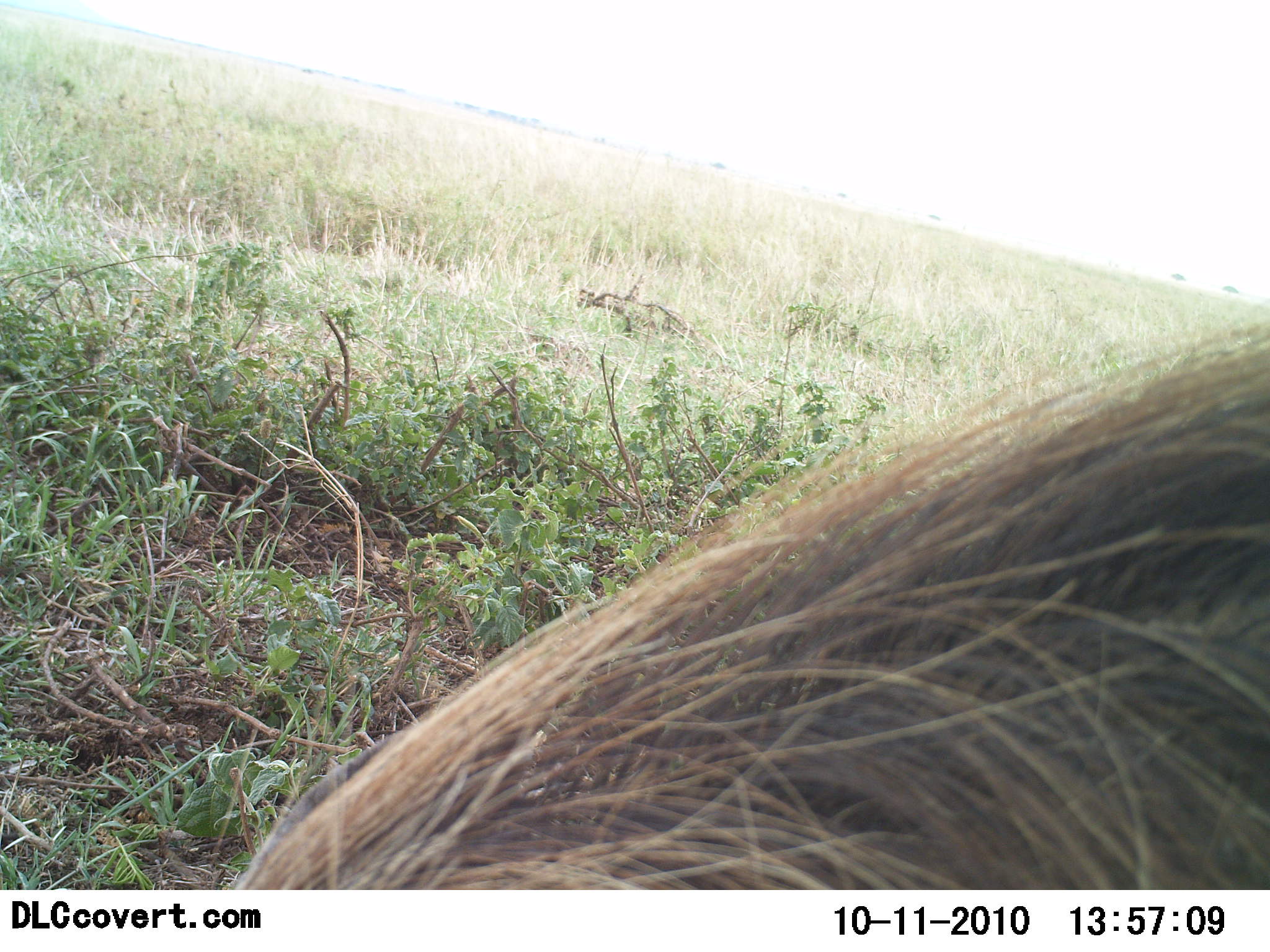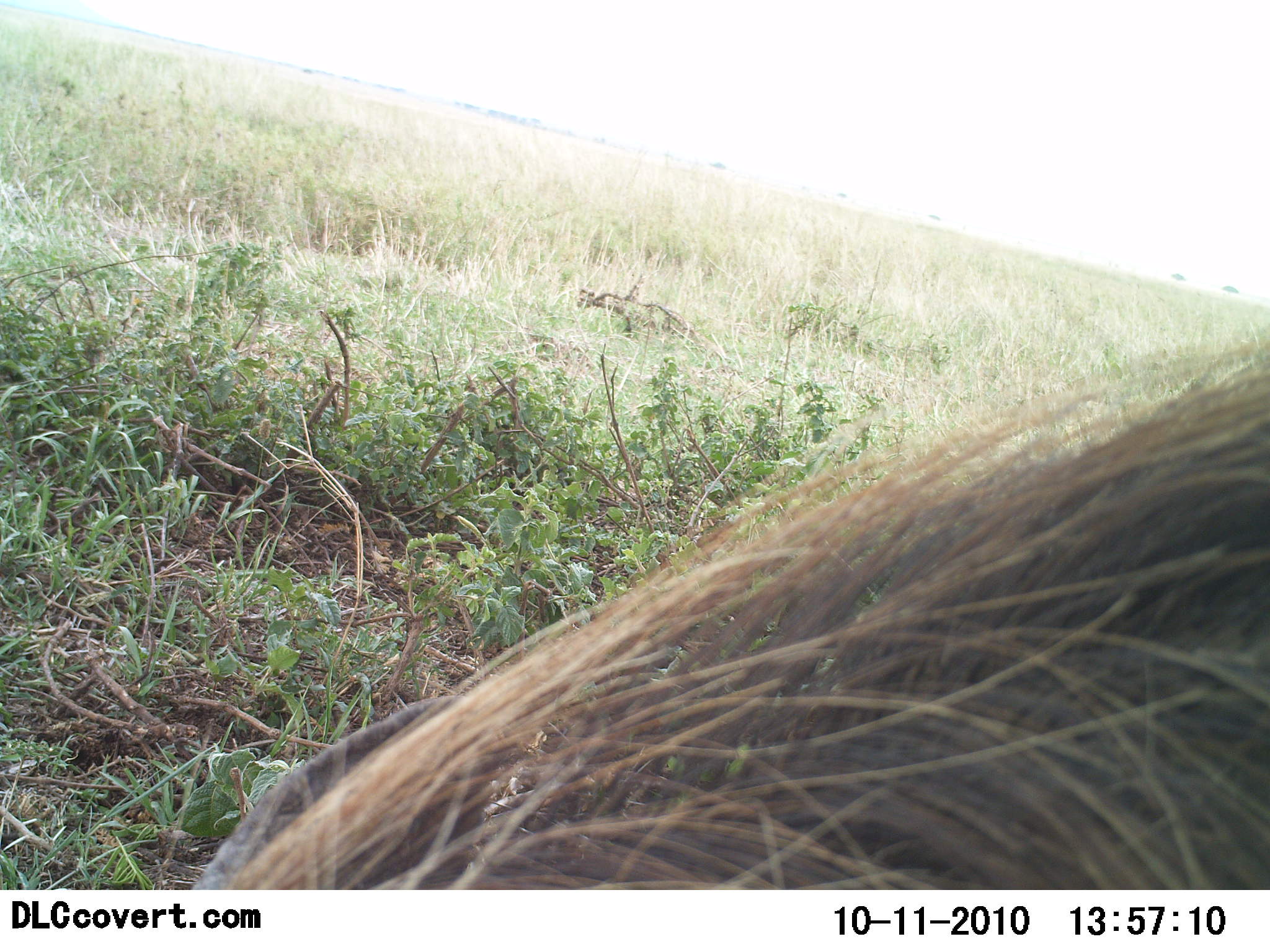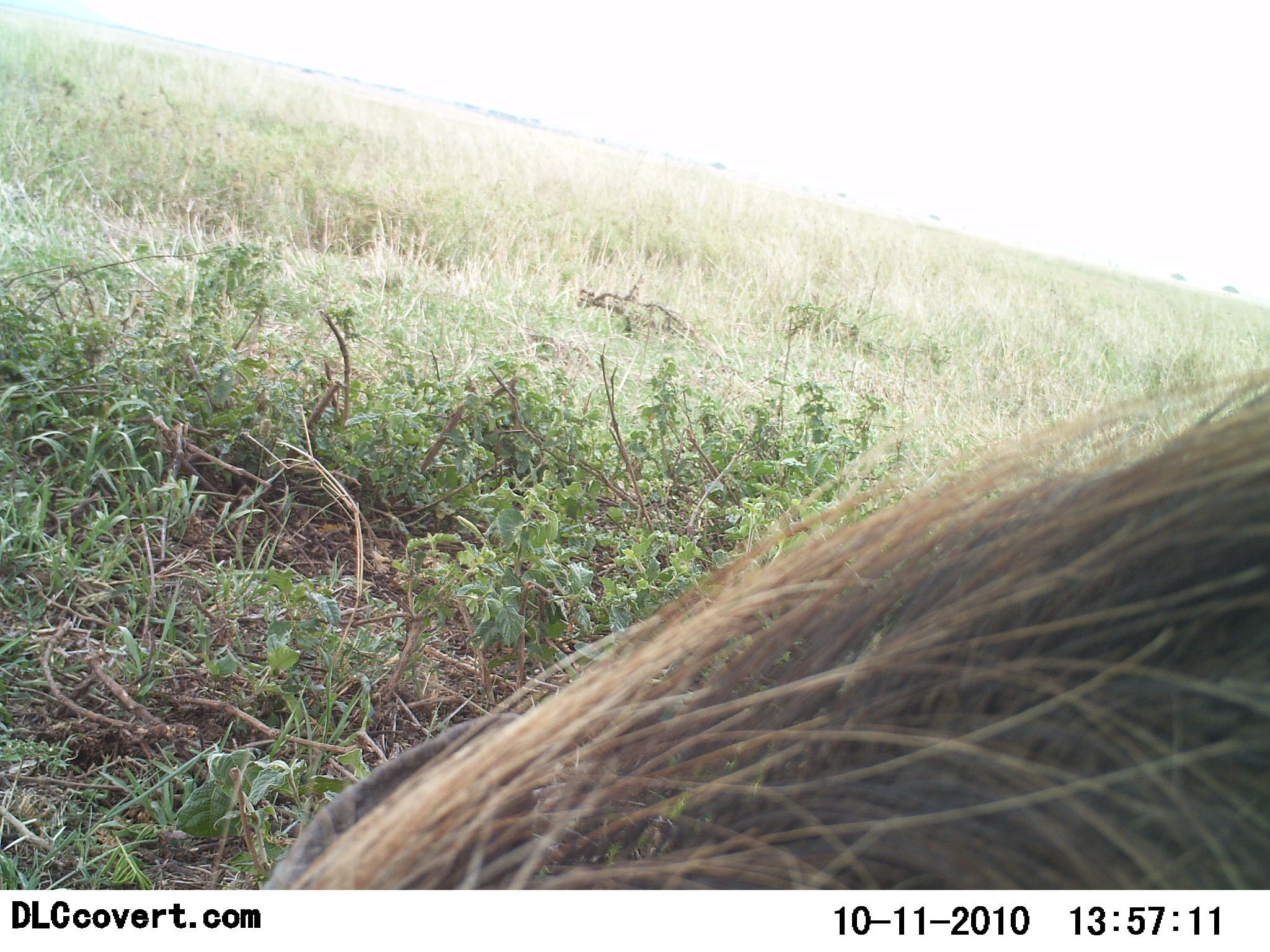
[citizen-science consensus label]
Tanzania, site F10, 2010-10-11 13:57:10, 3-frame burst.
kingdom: Animalia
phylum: Chordata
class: Mammalia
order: Artiodactyla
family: Suidae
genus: Phacochoerus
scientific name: Phacochoerus africanus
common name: warthog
Warthog (Phacochoerus africanus), count 1. Behavior (volunteer vote fractions): standing 81%, resting 5%, moving 5%, interacting 0%. Young present (vote fraction): 0%. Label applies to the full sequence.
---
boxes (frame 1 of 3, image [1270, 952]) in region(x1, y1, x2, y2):
animal: region(230, 311, 1270, 889)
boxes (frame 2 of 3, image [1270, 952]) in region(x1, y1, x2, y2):
animal: region(192, 327, 1270, 889)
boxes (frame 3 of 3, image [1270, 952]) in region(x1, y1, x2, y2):
animal: region(264, 361, 1270, 889)